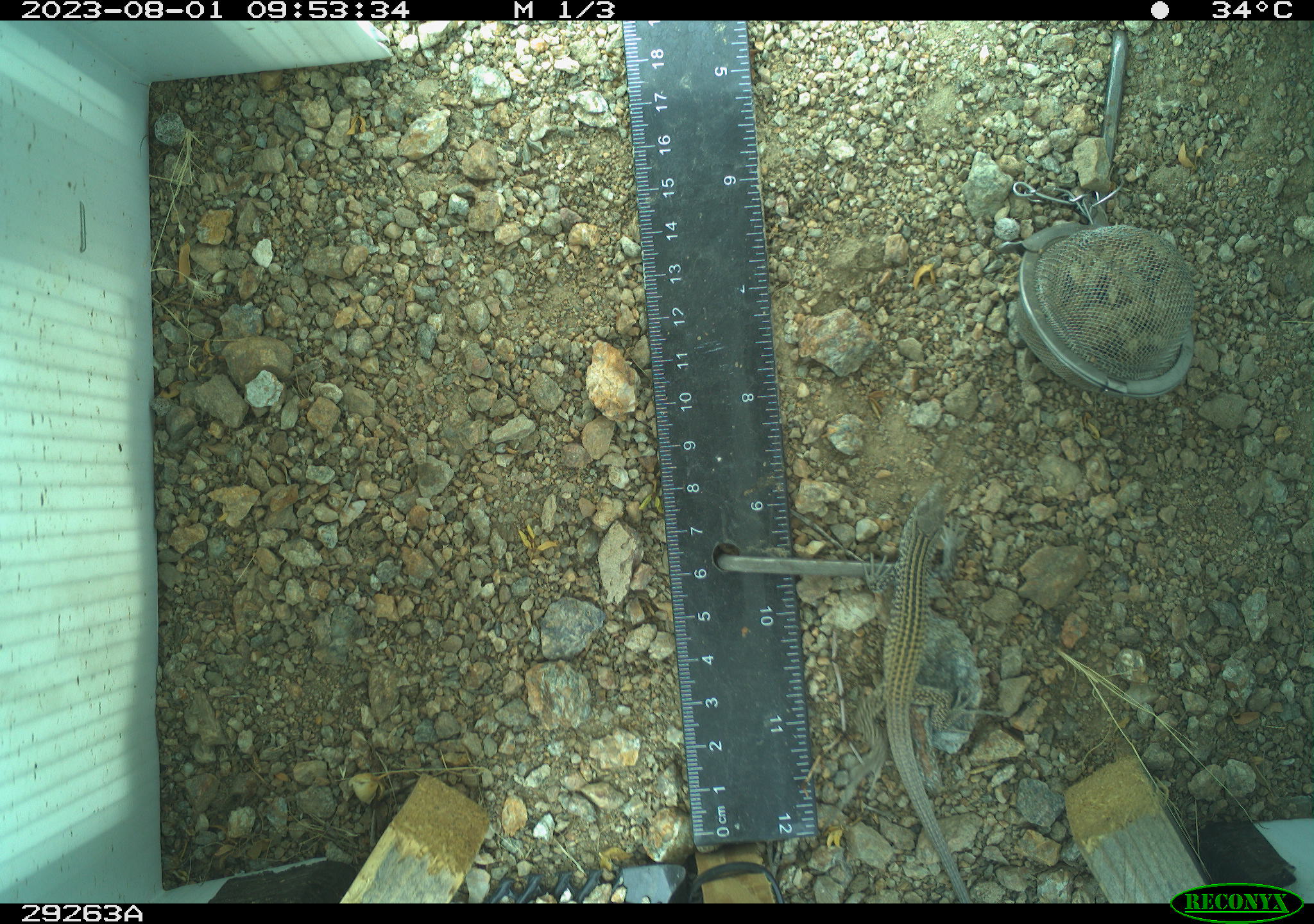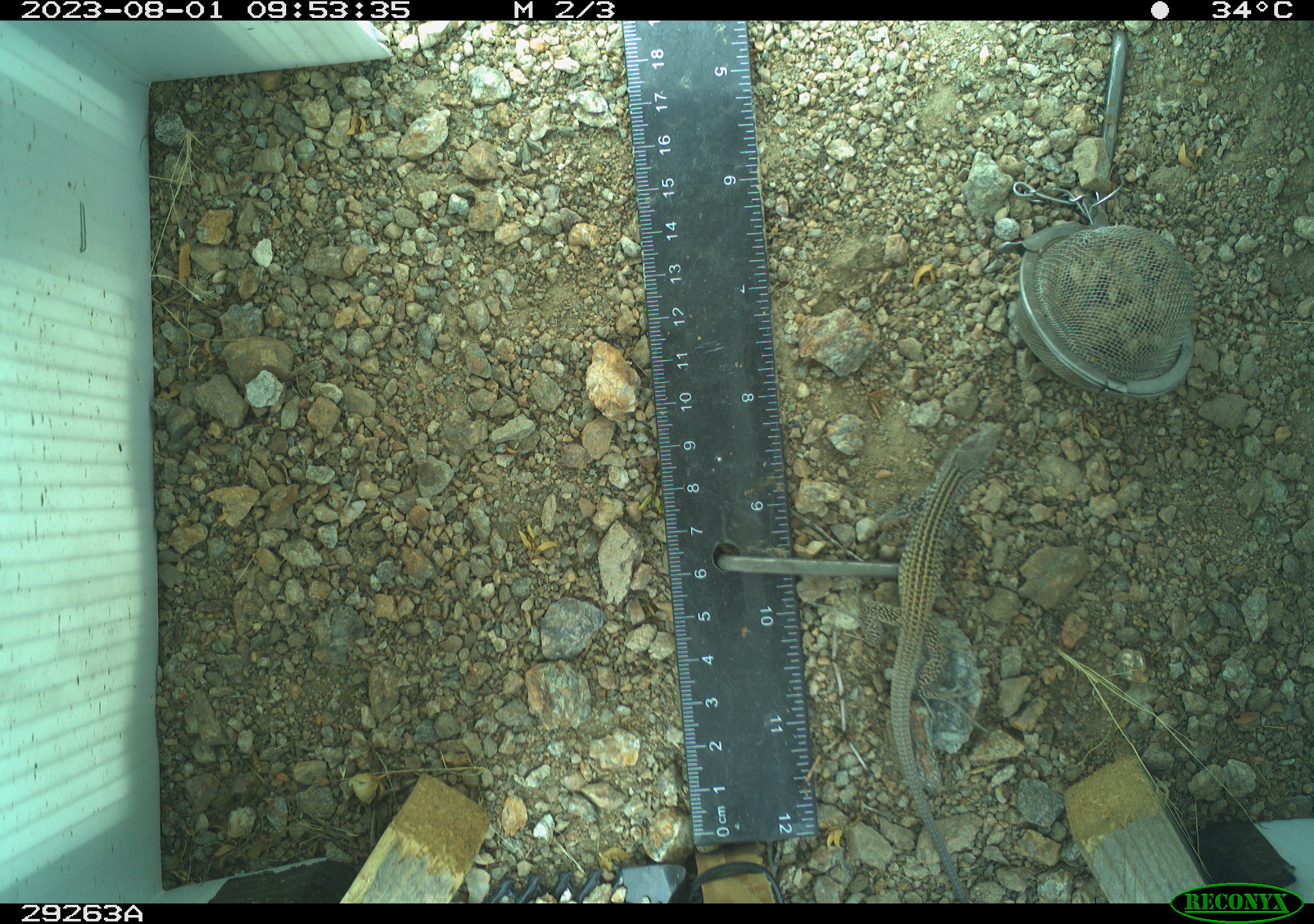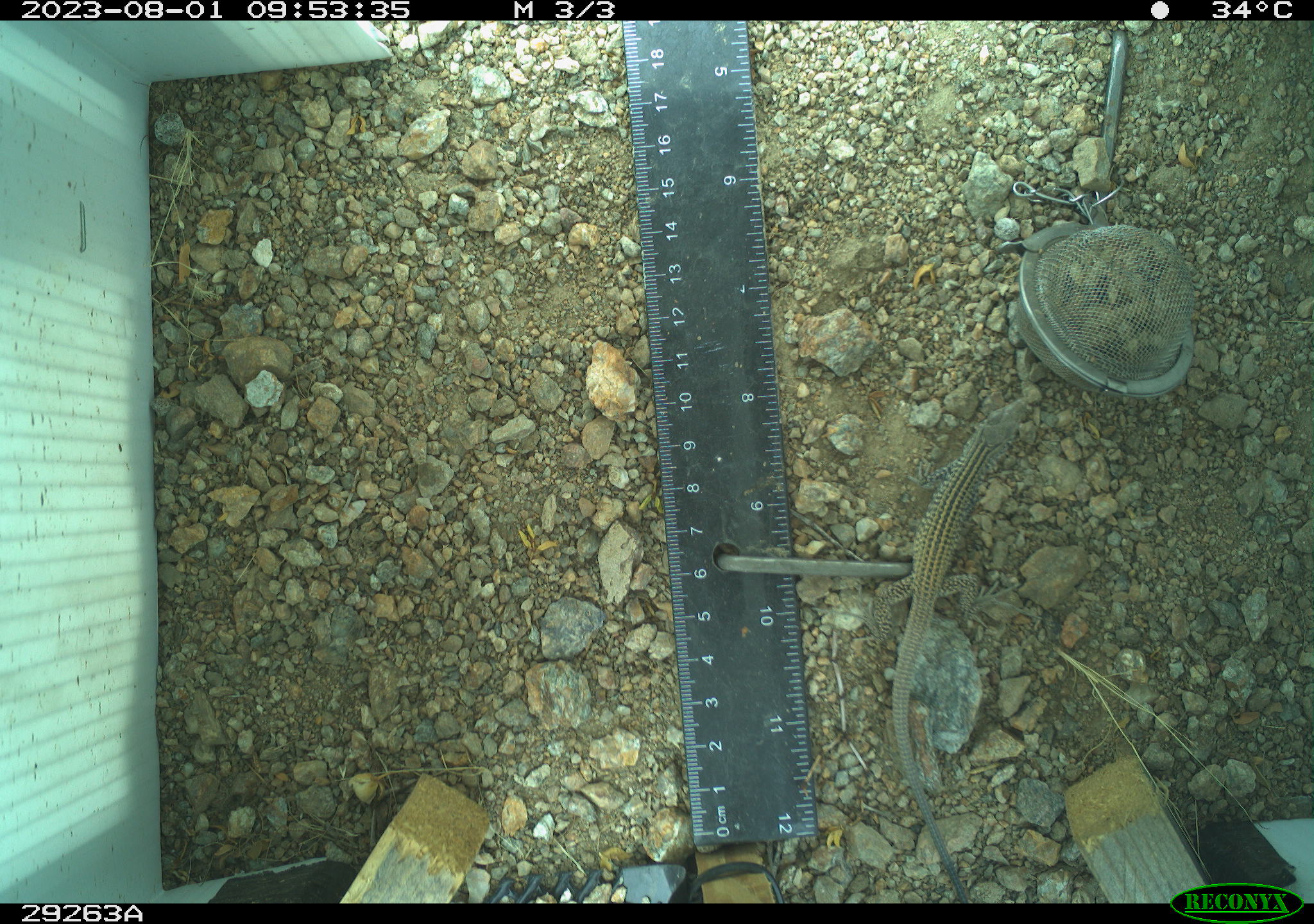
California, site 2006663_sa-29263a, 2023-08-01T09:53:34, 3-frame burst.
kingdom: Animalia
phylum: Chordata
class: Reptilia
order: Squamata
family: Teiidae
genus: Aspidoscelis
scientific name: Aspidoscelis tigris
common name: western whiptail